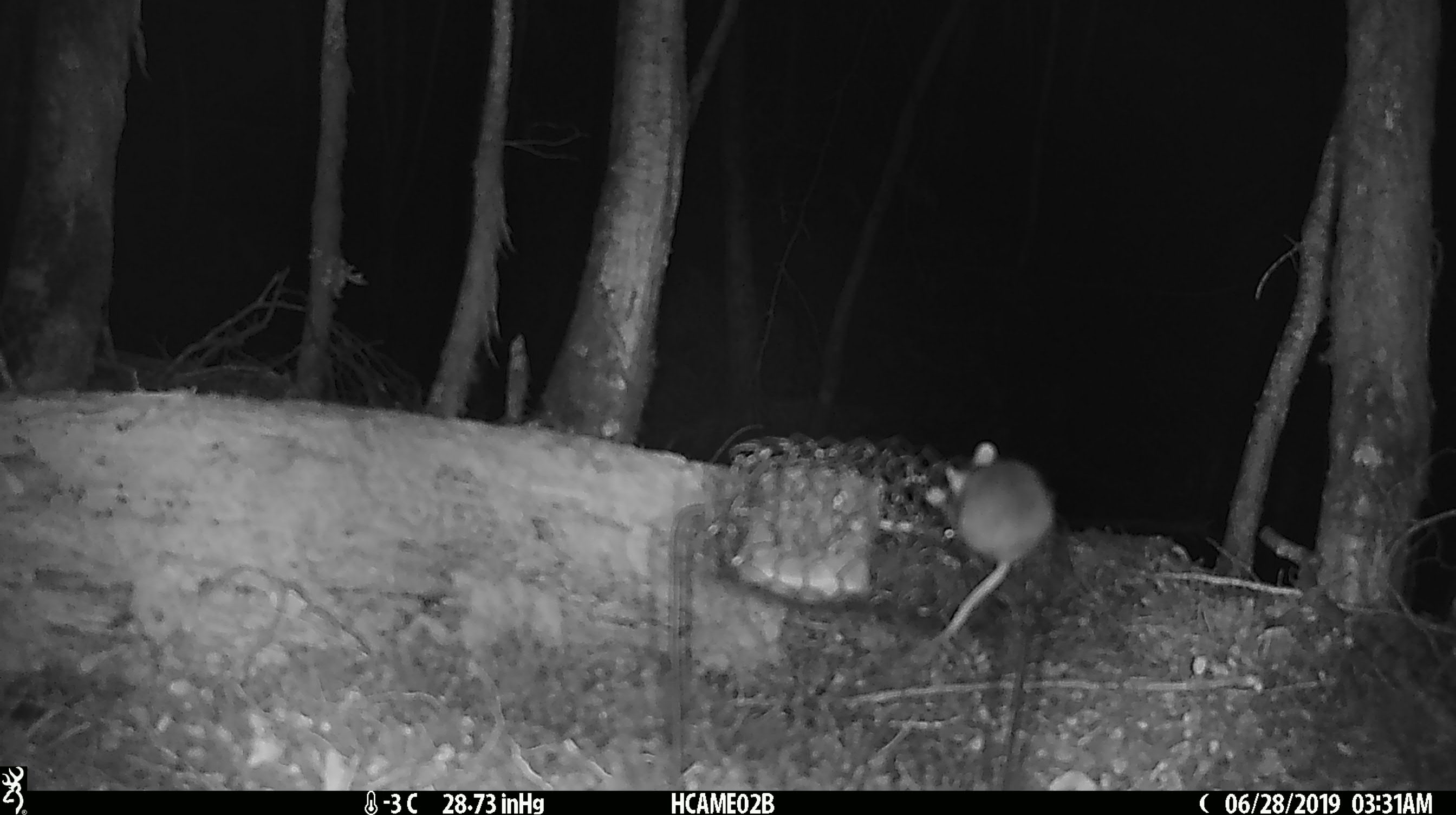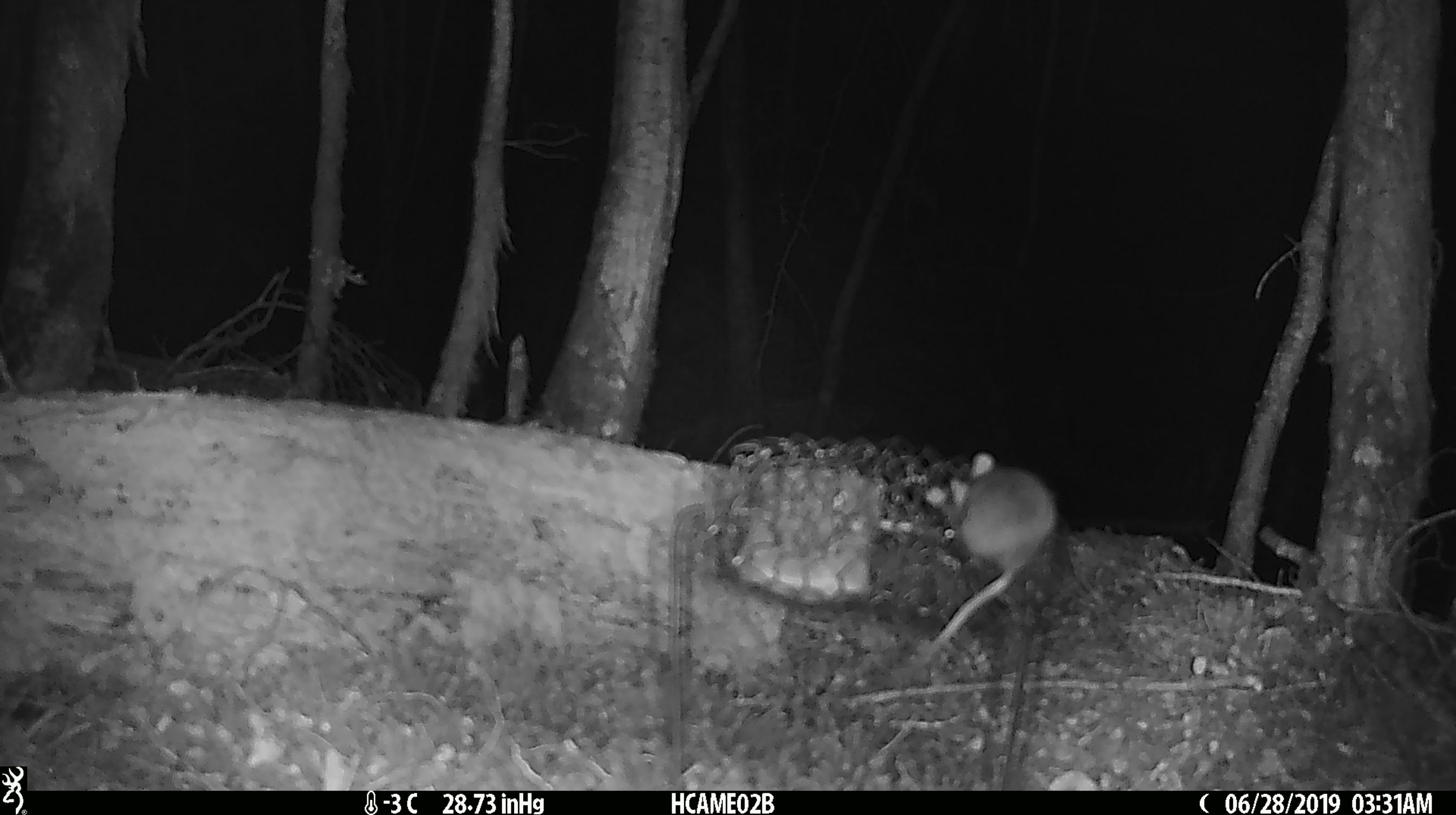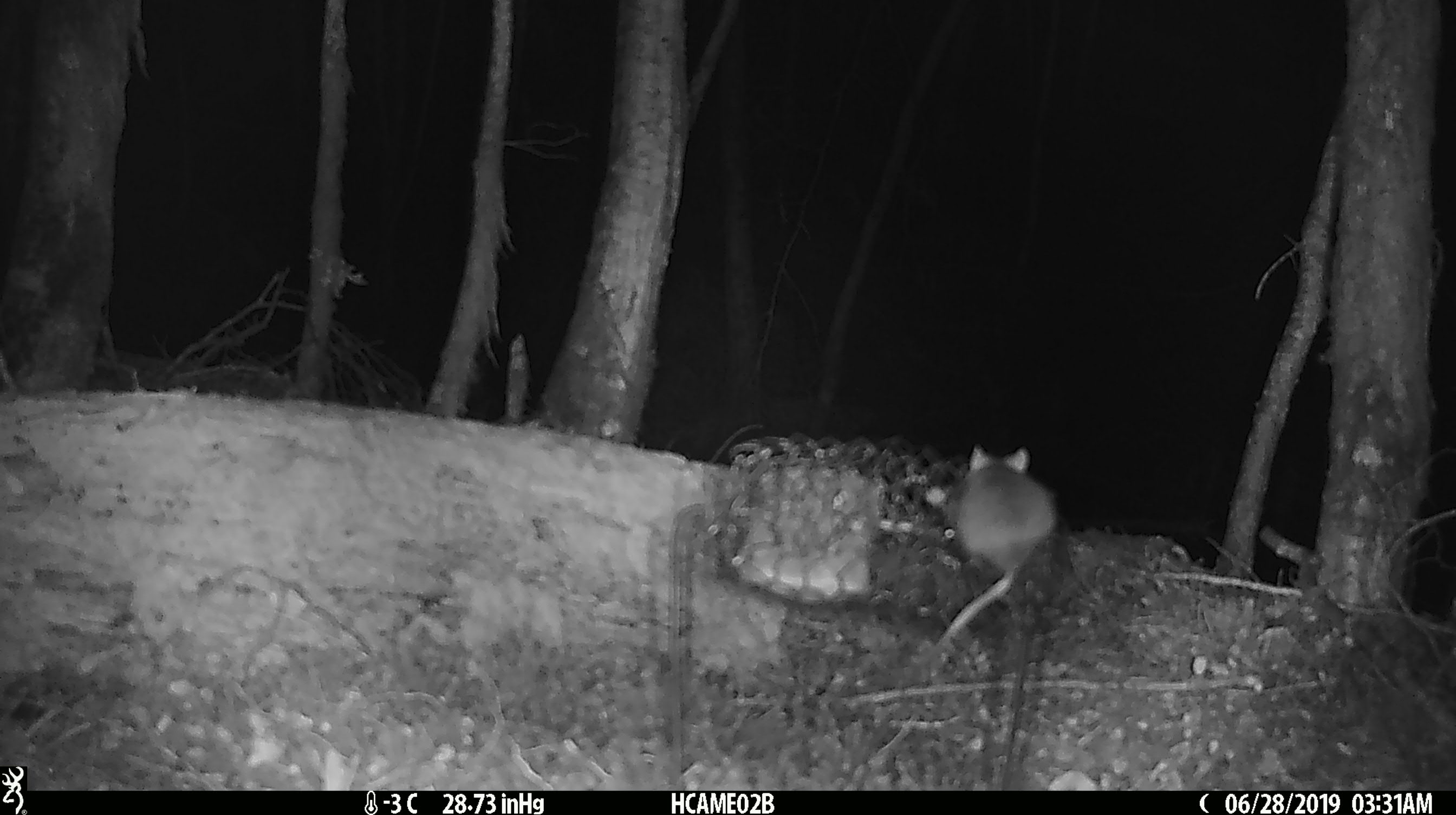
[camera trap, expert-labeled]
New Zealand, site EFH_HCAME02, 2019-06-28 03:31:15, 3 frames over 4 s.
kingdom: Animalia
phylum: Chordata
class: Mammalia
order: Rodentia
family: Muridae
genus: Mus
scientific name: Mus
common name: mouse